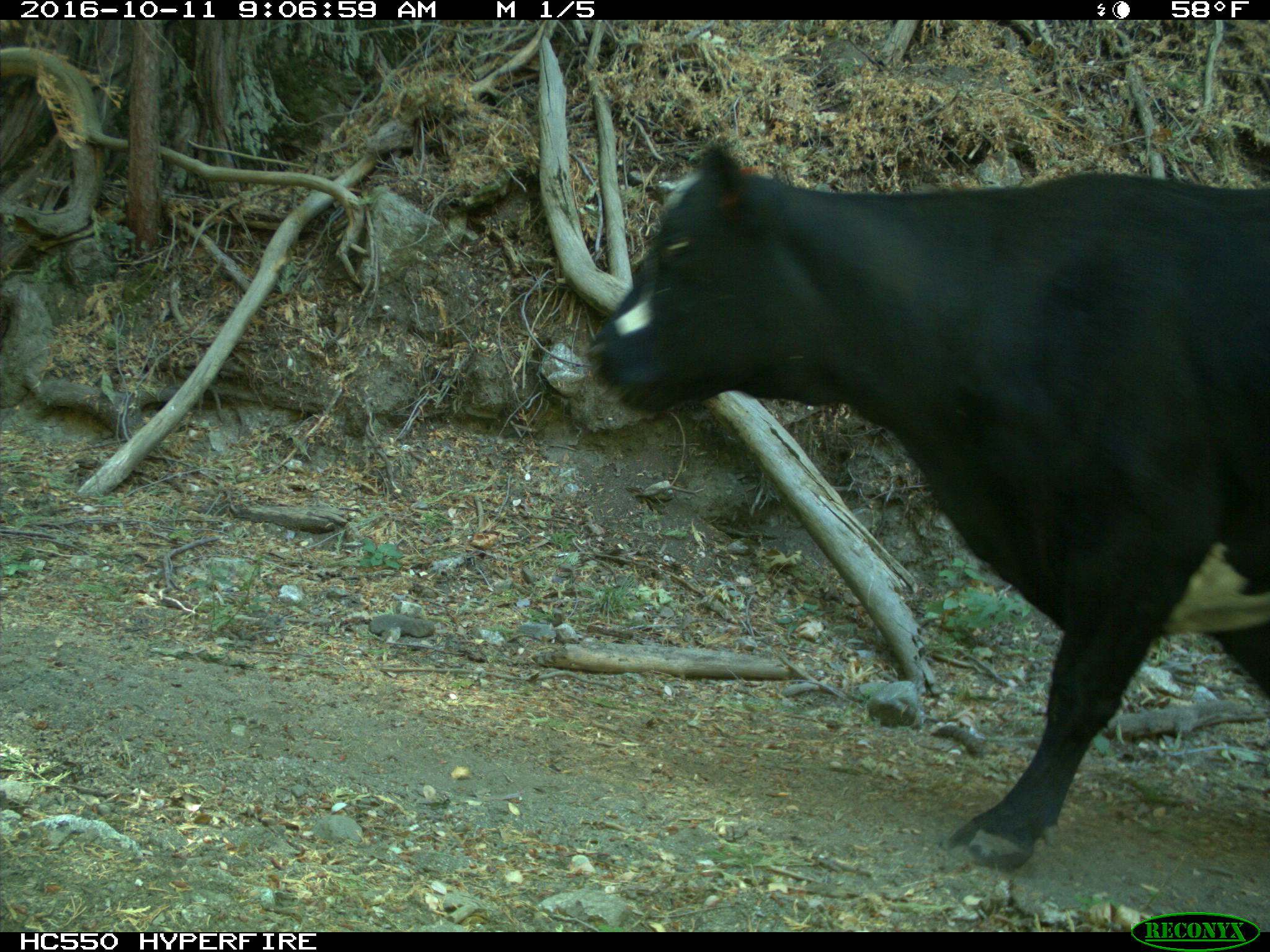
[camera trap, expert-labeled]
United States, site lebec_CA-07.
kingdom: Animalia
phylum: Chordata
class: Mammalia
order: Artiodactyla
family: Bovidae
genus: Bos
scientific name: Bos taurus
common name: domestic cow